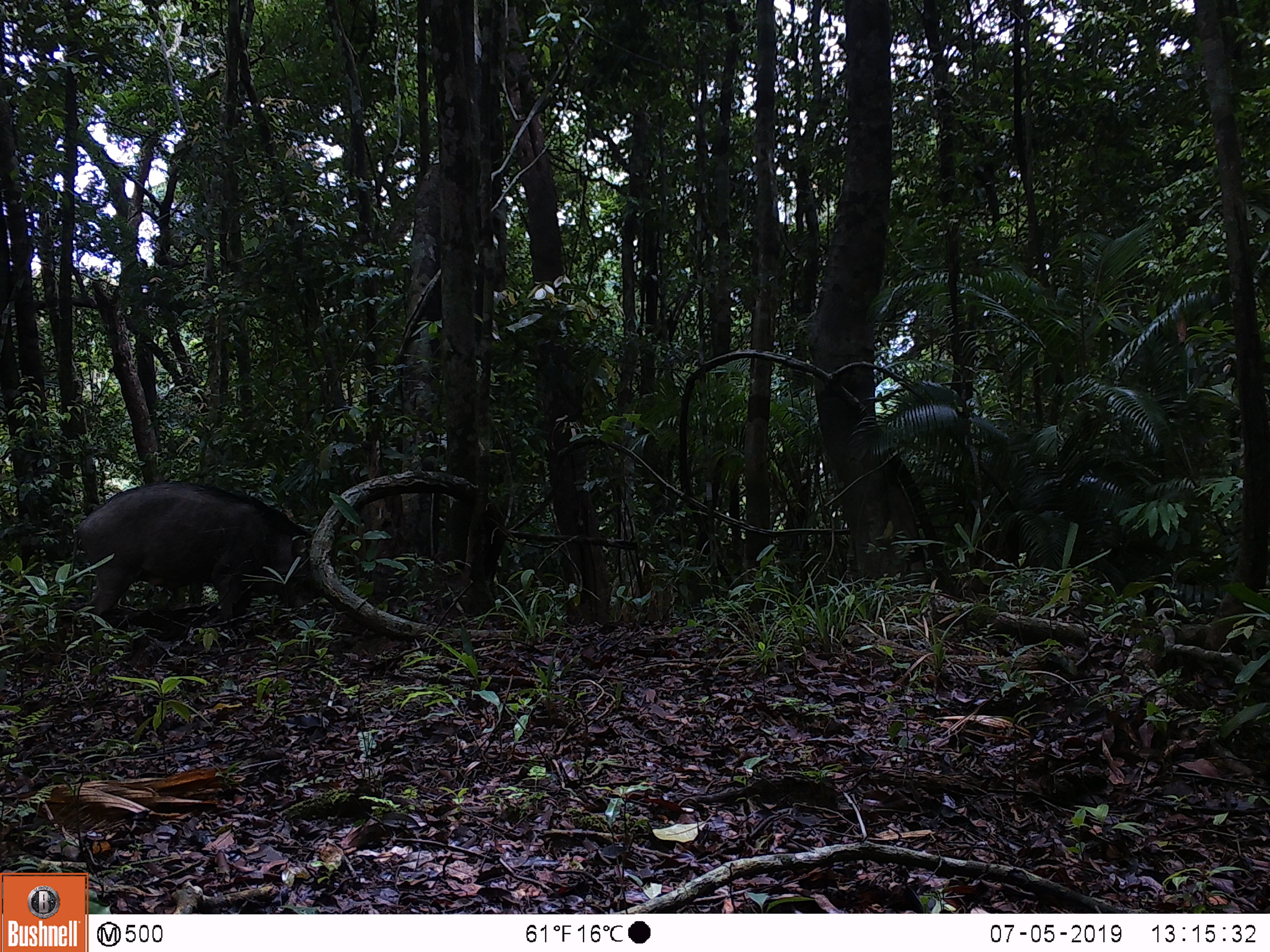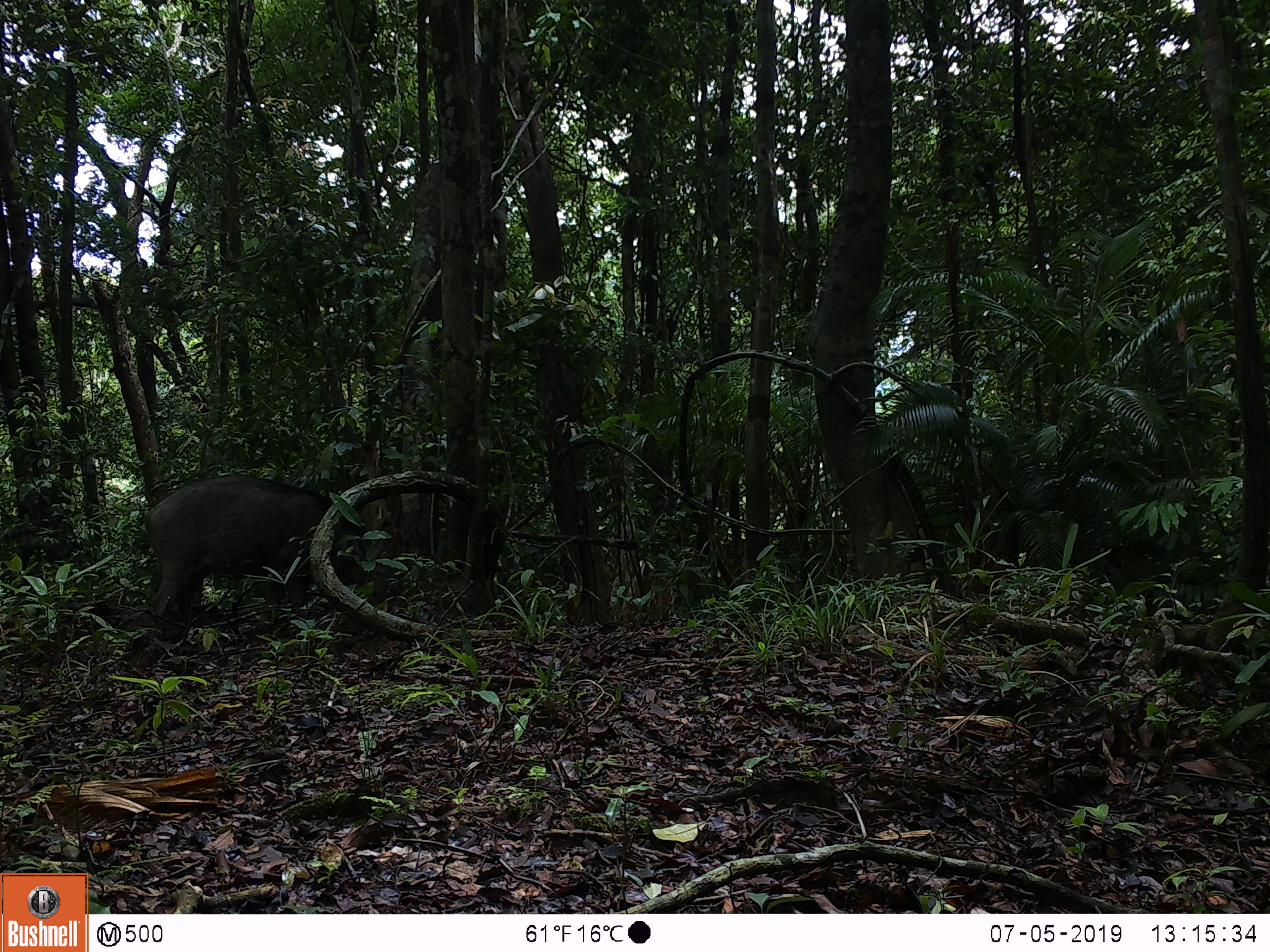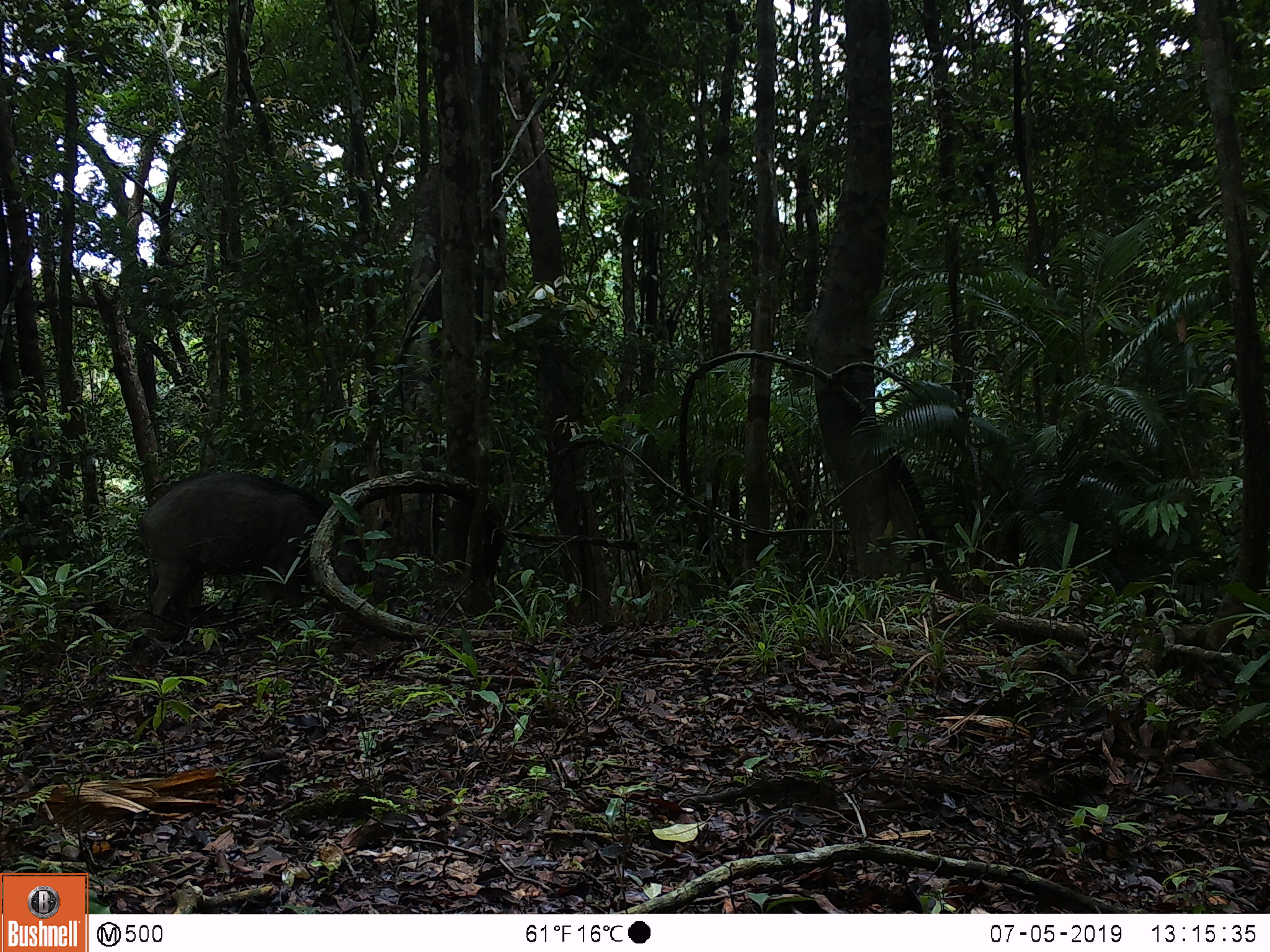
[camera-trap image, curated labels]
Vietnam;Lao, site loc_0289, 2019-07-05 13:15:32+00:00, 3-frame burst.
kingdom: Animalia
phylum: Chordata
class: Mammalia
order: Artiodactyla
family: Suidae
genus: Sus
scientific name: Sus scrofa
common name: eurasian wild pig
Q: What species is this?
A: Eurasian wild pig (Sus scrofa).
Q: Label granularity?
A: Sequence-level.